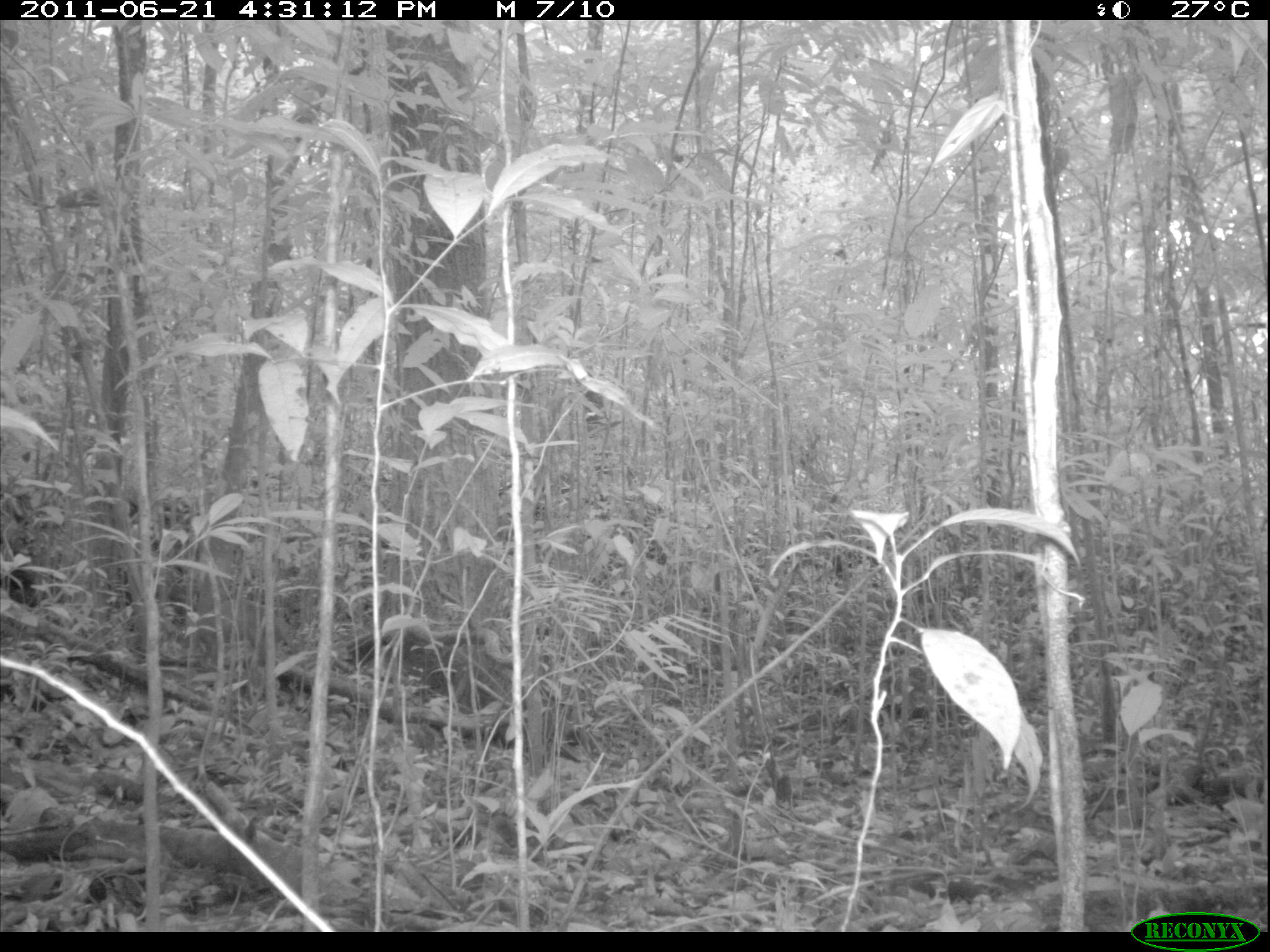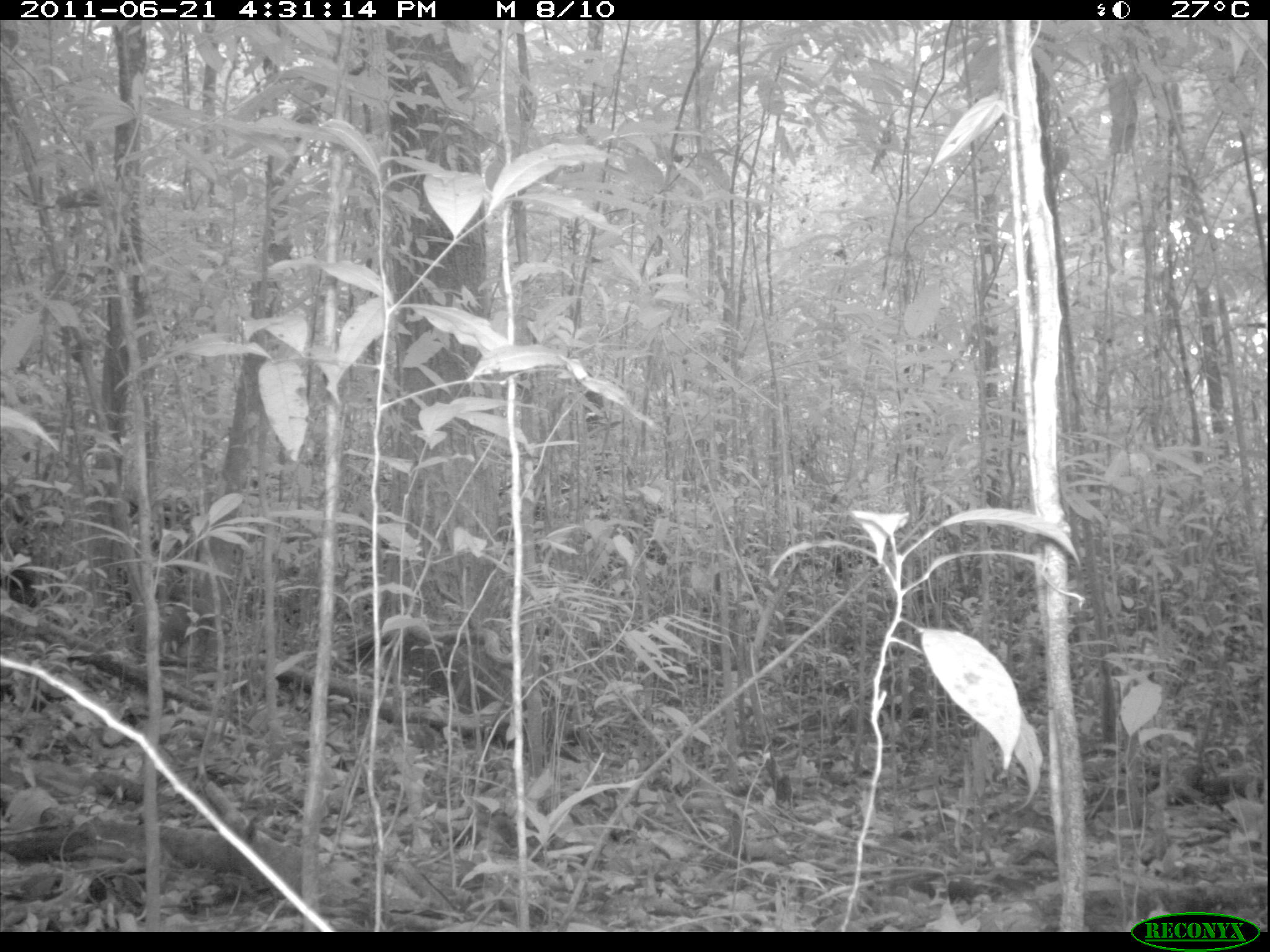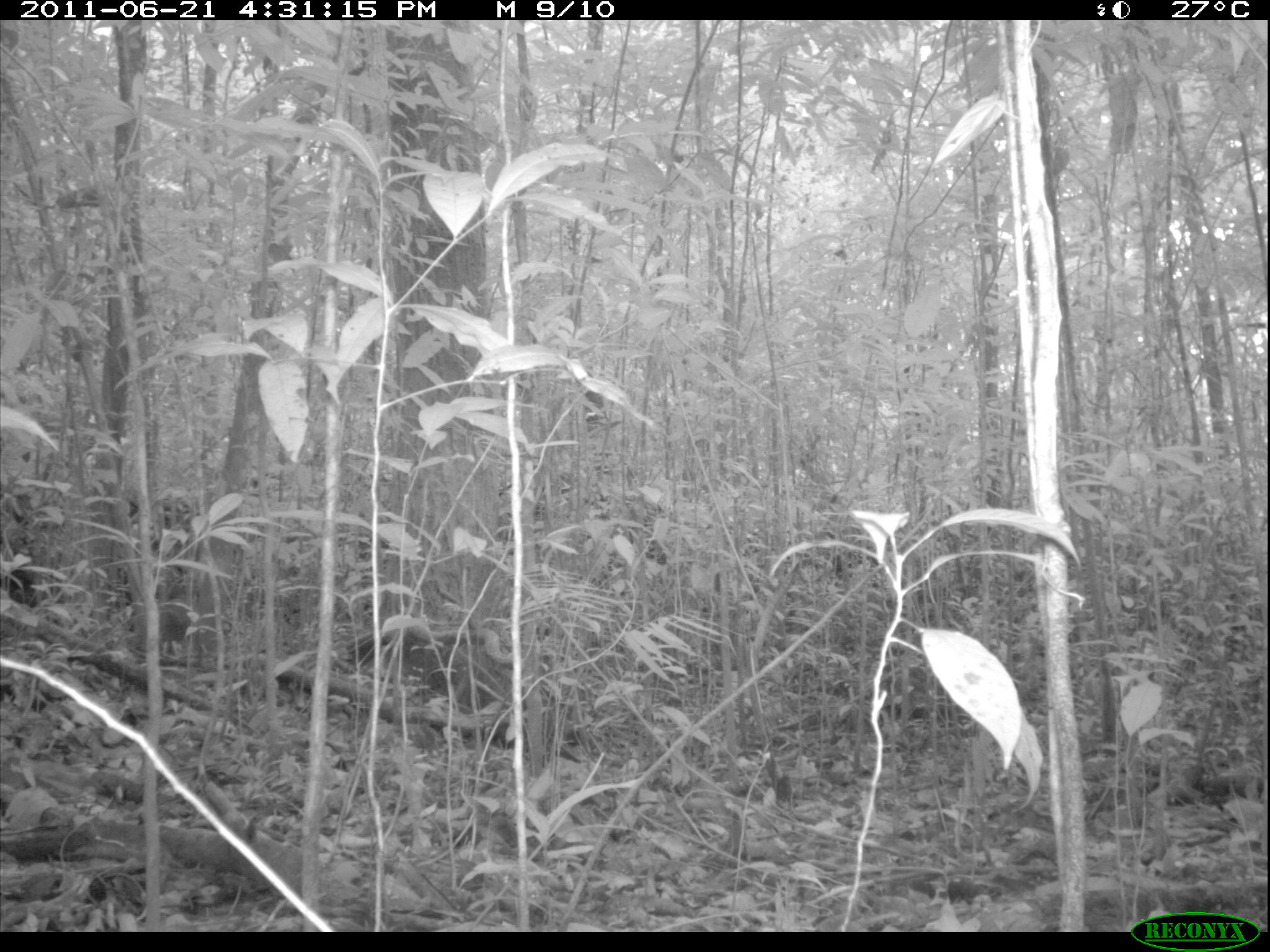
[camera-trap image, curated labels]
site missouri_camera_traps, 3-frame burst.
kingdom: Animalia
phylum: Chordata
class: Mammalia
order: Rodentia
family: Dasyproctidae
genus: Dasyprocta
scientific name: Dasyprocta coibae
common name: coiban agouti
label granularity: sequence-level